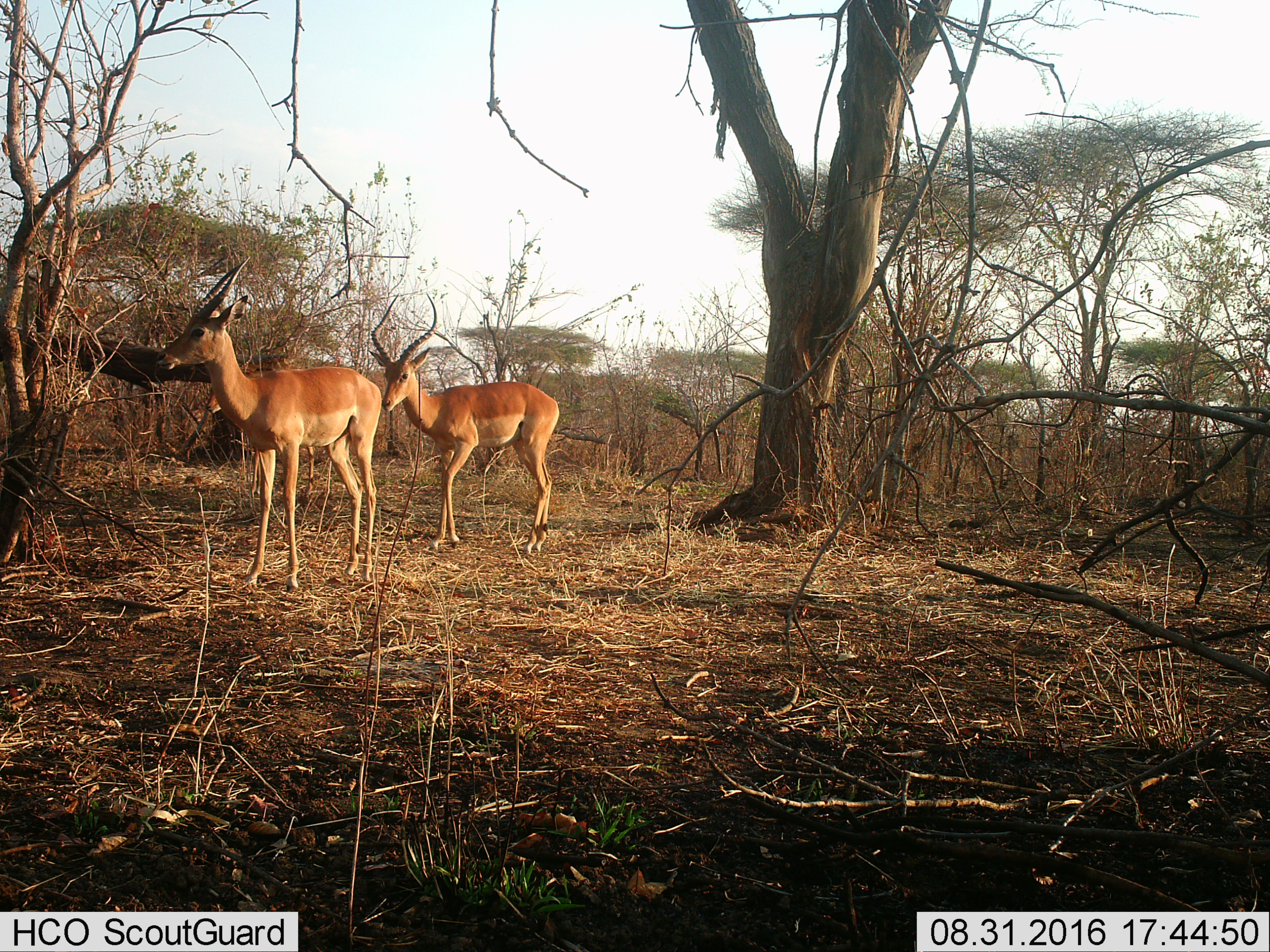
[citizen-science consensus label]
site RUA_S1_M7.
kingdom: Animalia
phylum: Chordata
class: Mammalia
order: Artiodactyla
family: Bovidae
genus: Aepyceros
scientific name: Aepyceros melampus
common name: impala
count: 2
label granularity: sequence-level